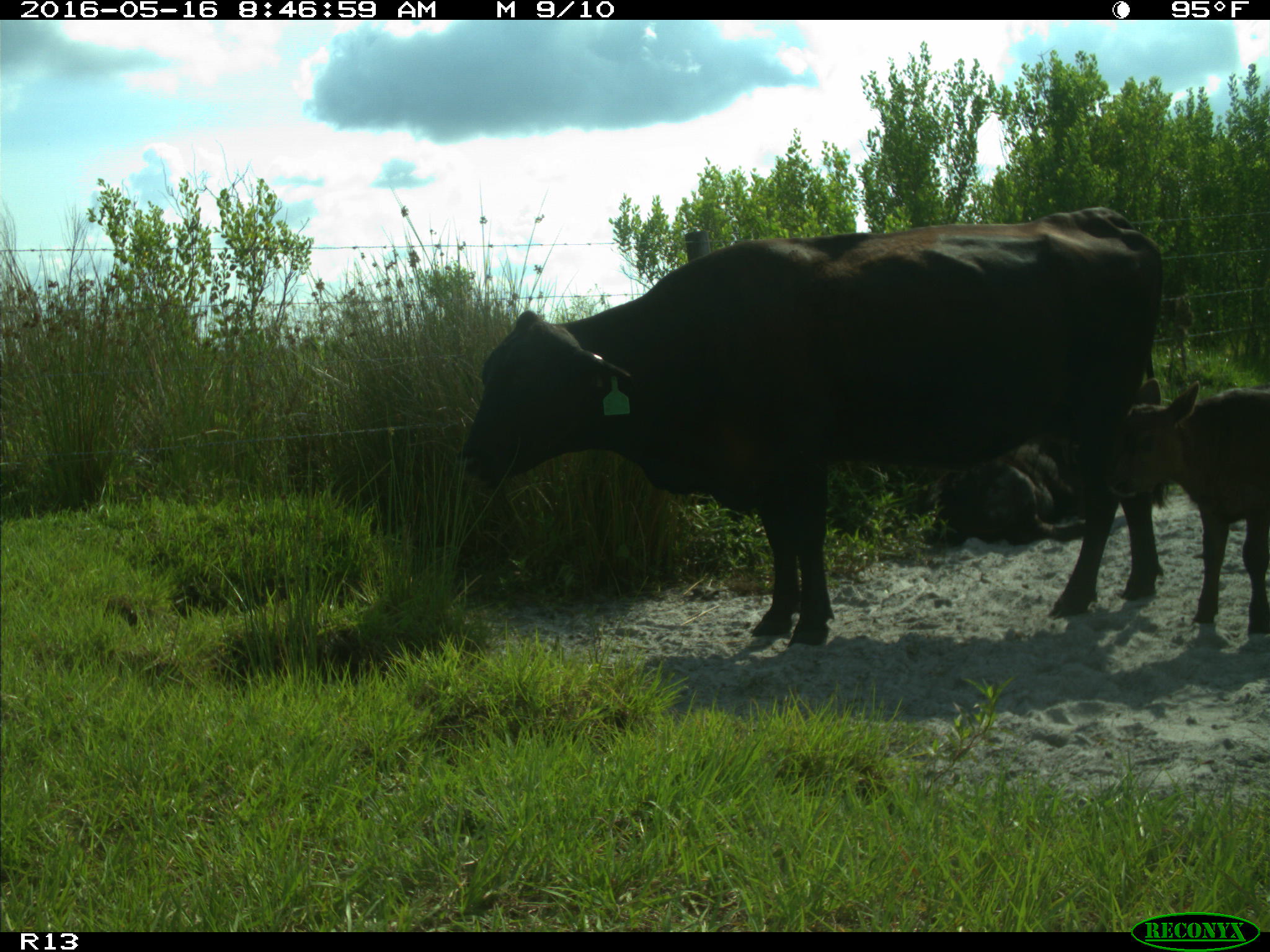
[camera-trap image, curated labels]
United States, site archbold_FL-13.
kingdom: Animalia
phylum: Chordata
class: Mammalia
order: Artiodactyla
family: Bovidae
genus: Bos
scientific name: Bos taurus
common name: domestic cow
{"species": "Bos taurus (domestic cow)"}